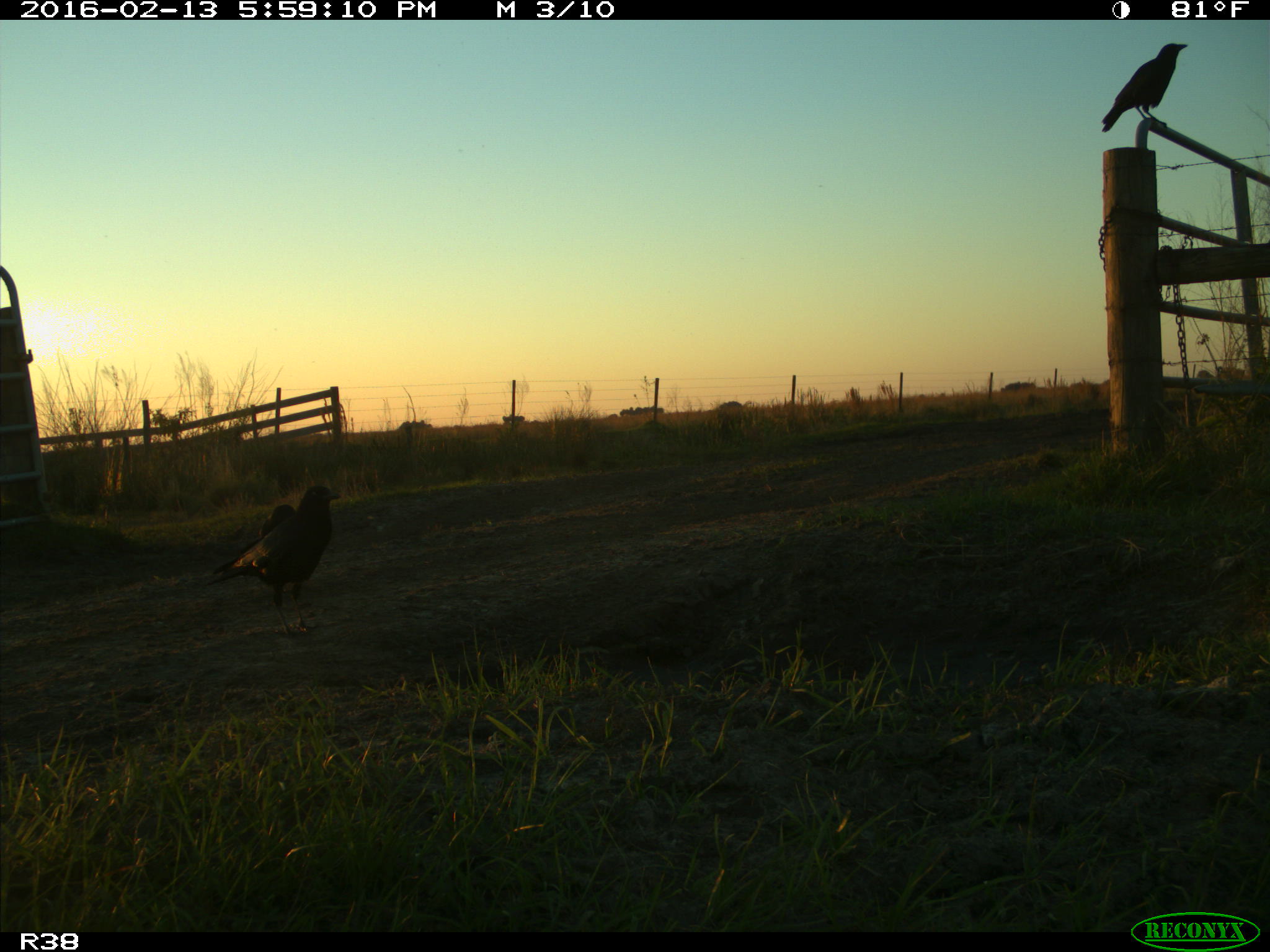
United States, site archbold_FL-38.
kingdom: Animalia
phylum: Chordata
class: Aves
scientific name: Aves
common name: birds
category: unidentified bird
Unidentified bird (birds) (Aves).